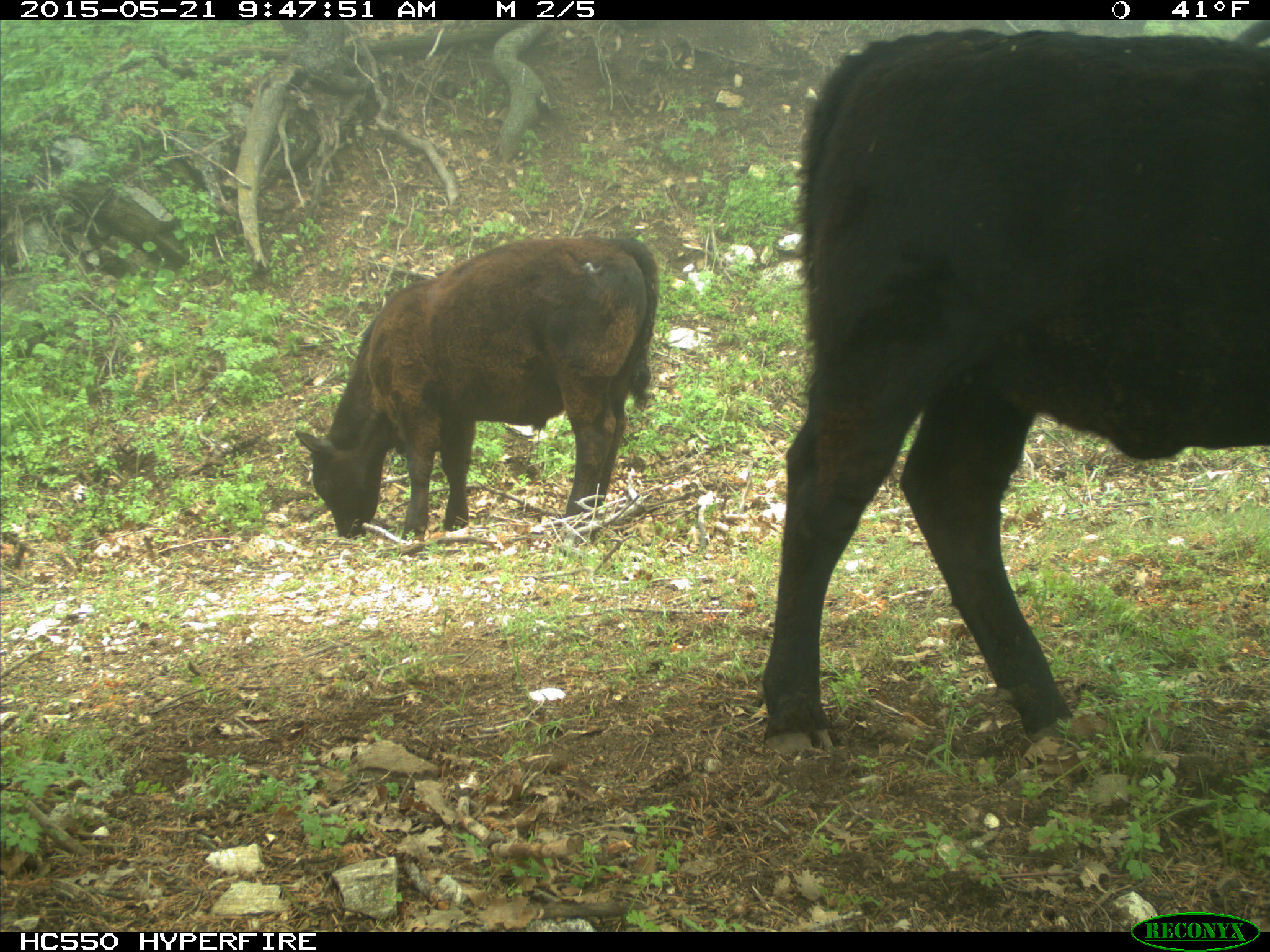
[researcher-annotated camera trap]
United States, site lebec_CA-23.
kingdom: Animalia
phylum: Chordata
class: Mammalia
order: Artiodactyla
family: Bovidae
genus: Bos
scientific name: Bos taurus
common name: domestic cow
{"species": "Bos taurus (domestic cow)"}